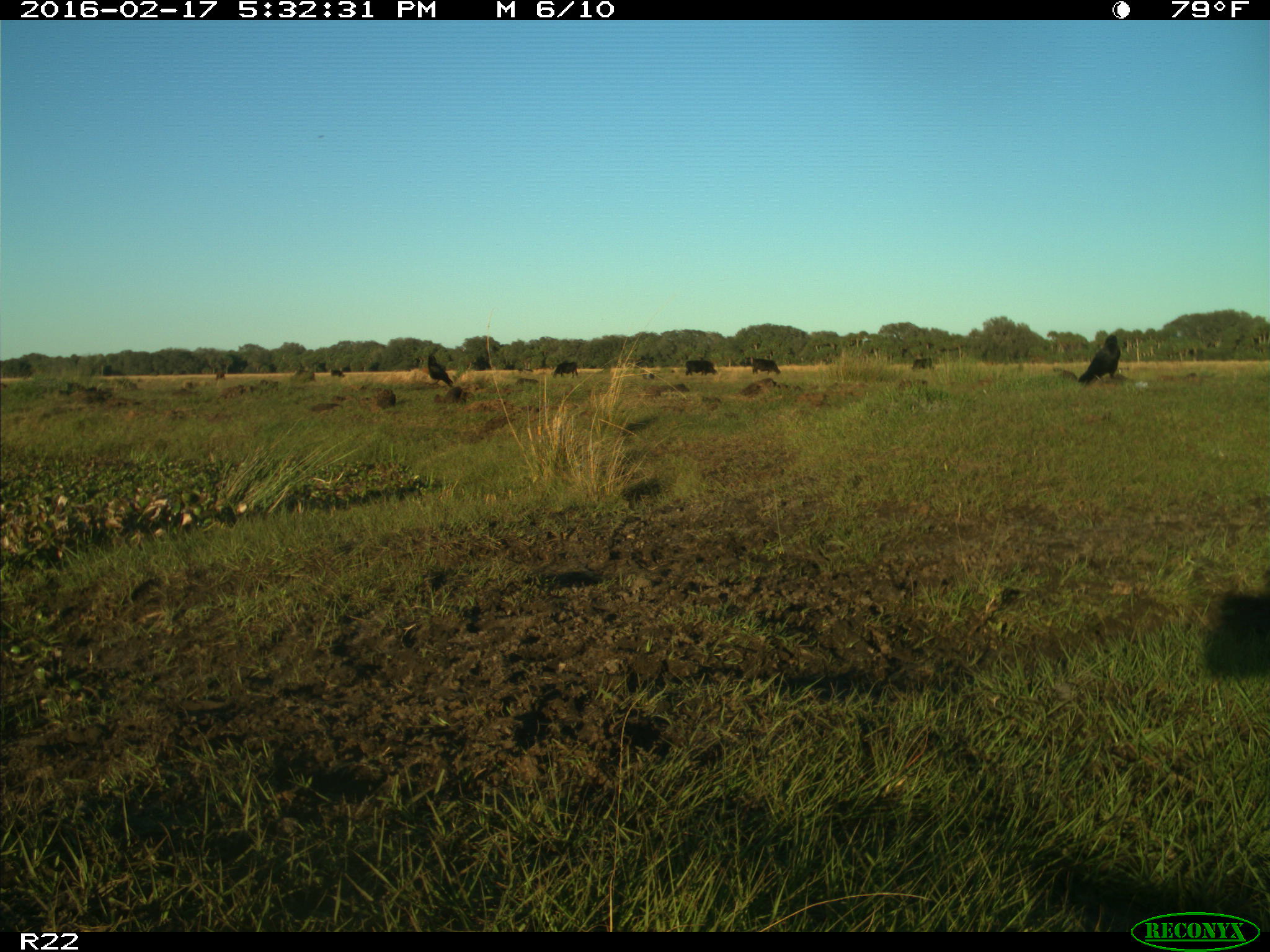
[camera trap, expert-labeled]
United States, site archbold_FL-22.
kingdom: Animalia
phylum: Chordata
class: Mammalia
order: Artiodactyla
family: Bovidae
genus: Bos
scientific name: Bos taurus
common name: domestic cow